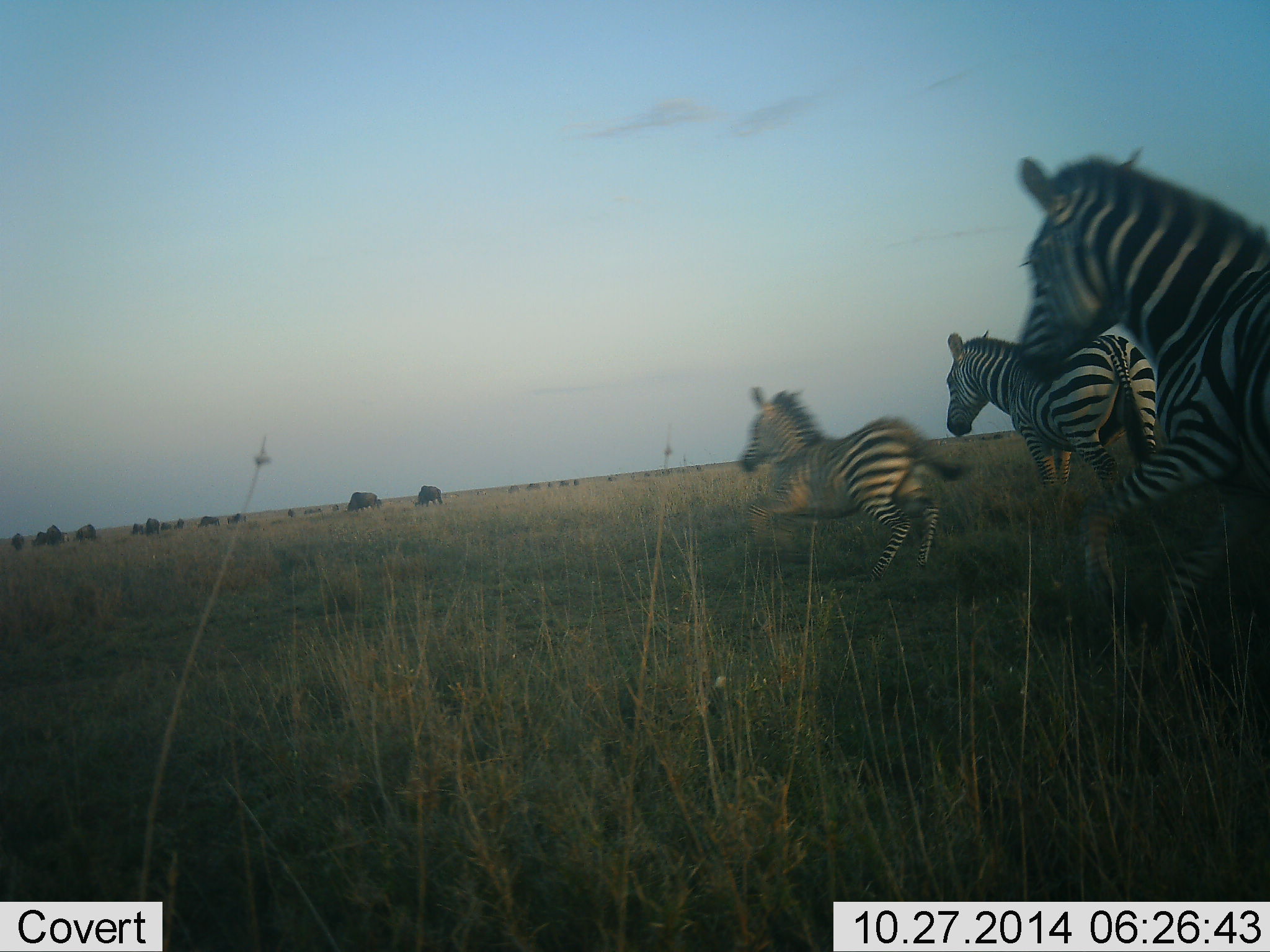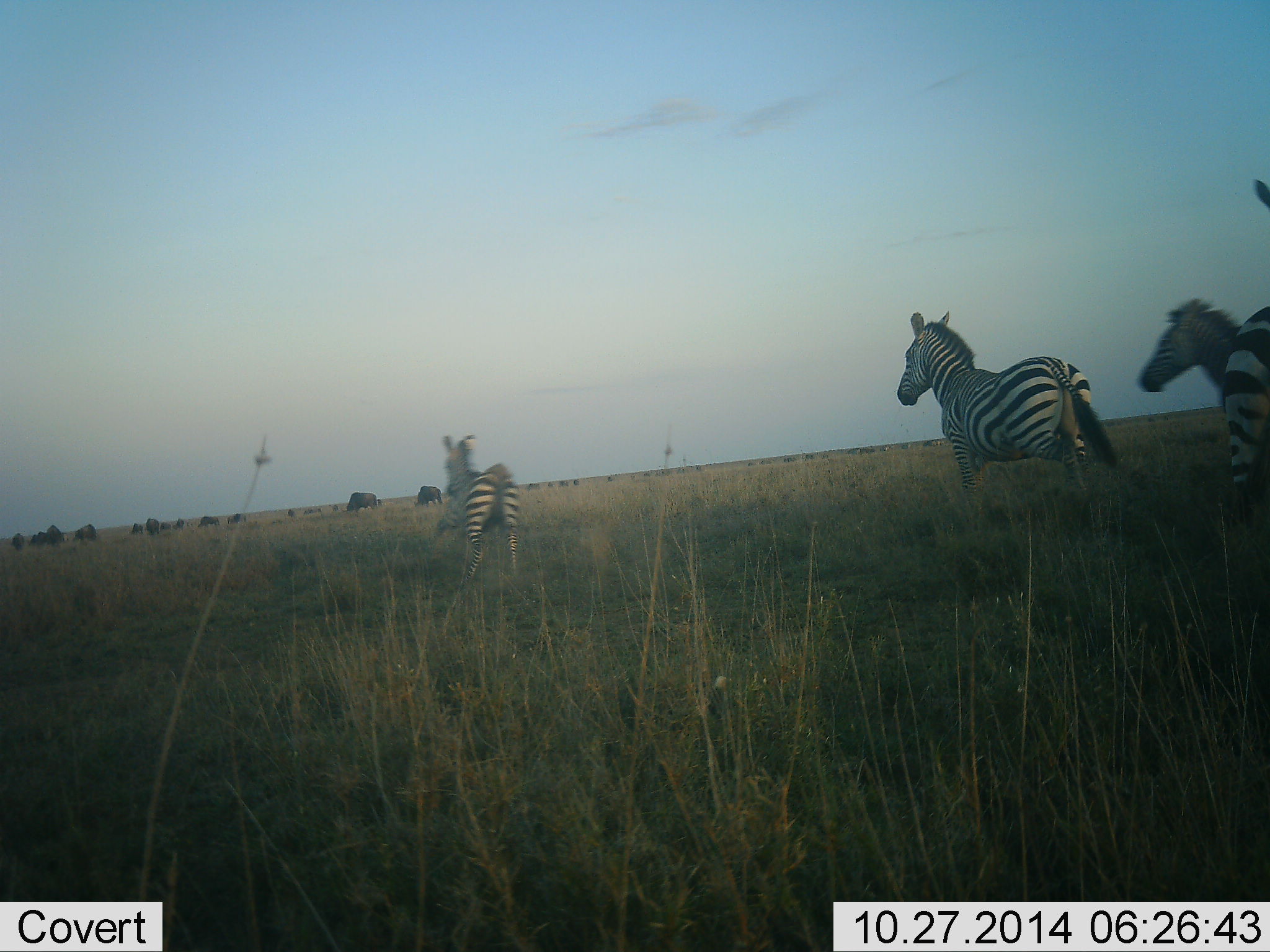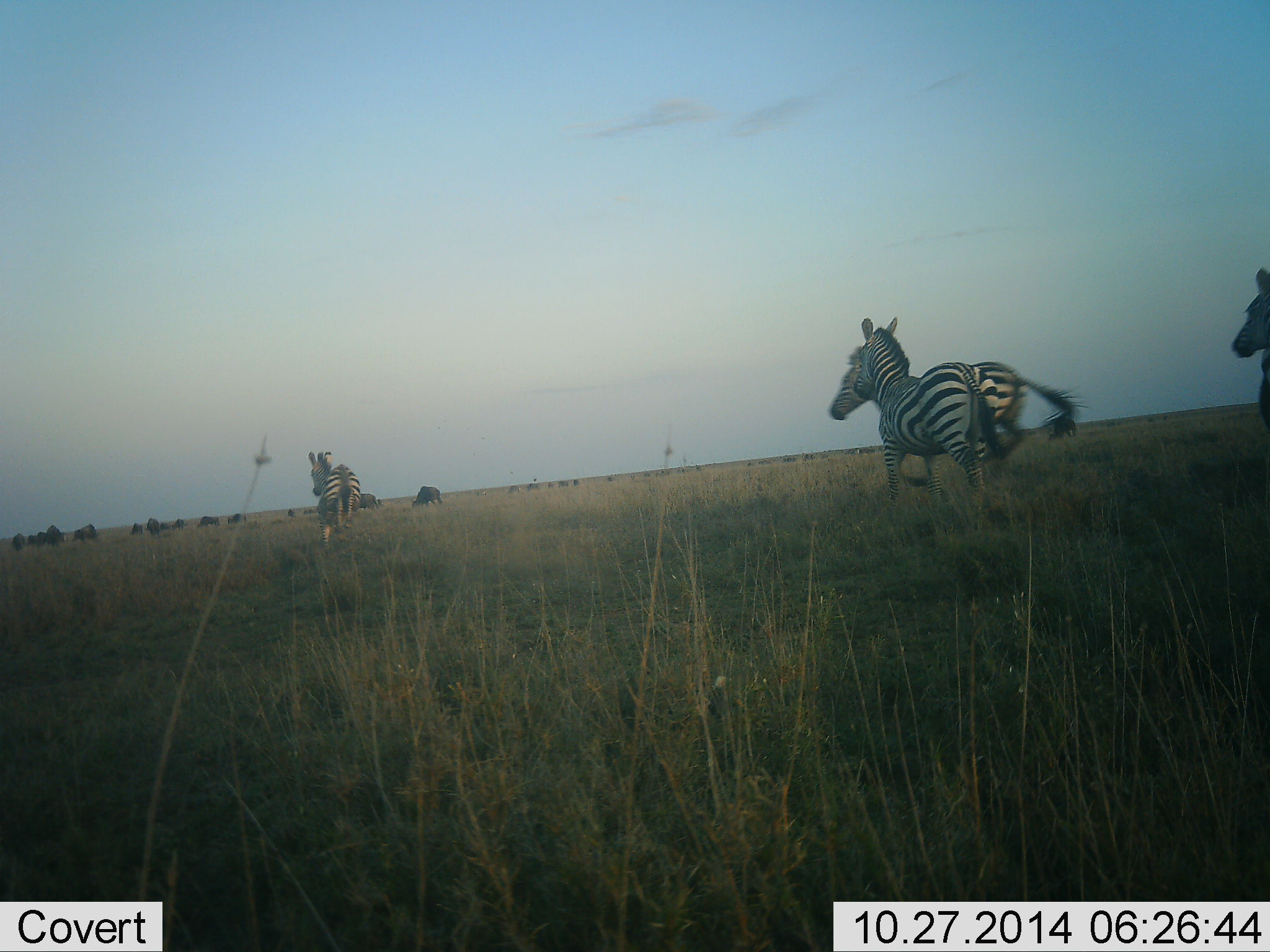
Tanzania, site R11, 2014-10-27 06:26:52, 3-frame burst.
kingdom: Animalia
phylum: Chordata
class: Mammalia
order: Artiodactyla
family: Bovidae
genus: Connochaetes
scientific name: Connochaetes taurinus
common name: blue wildebeest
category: wildebeest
Wildebeest (blue wildebeest) (Connochaetes taurinus), count 11-50. Behavior (volunteer vote fractions): standing 40%, resting 0%, moving 10%, interacting 0%. Young present (vote fraction): 0%. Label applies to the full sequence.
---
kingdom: Animalia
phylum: Chordata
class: Mammalia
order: Perissodactyla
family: Equidae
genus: Equus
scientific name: Equus quagga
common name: plains zebra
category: zebra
Zebra (plains zebra) (Equus quagga), count 4. Behavior (volunteer vote fractions): standing 0%, resting 0%, moving 100%, interacting 0%. Young present (vote fraction): 17%. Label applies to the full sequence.